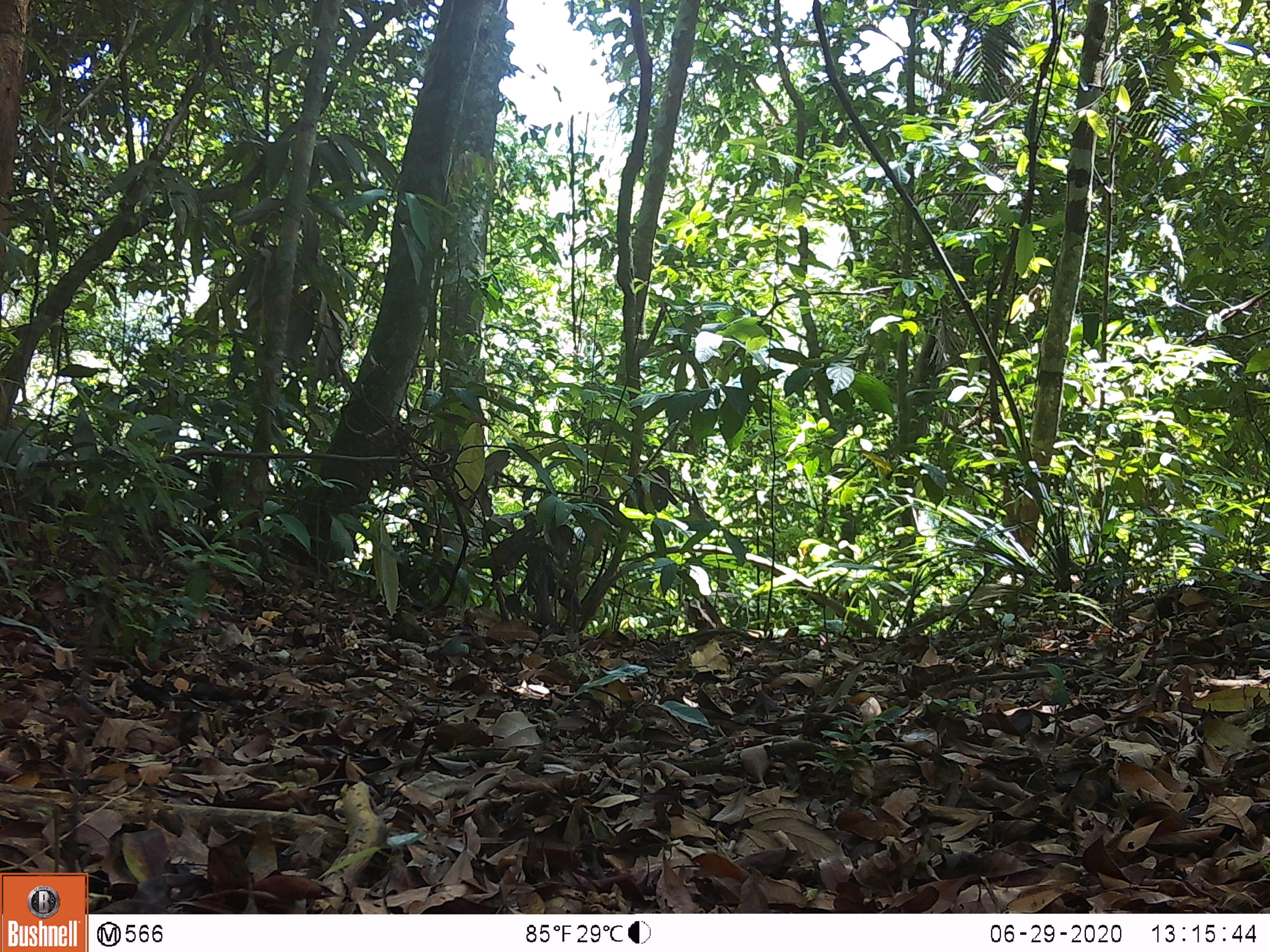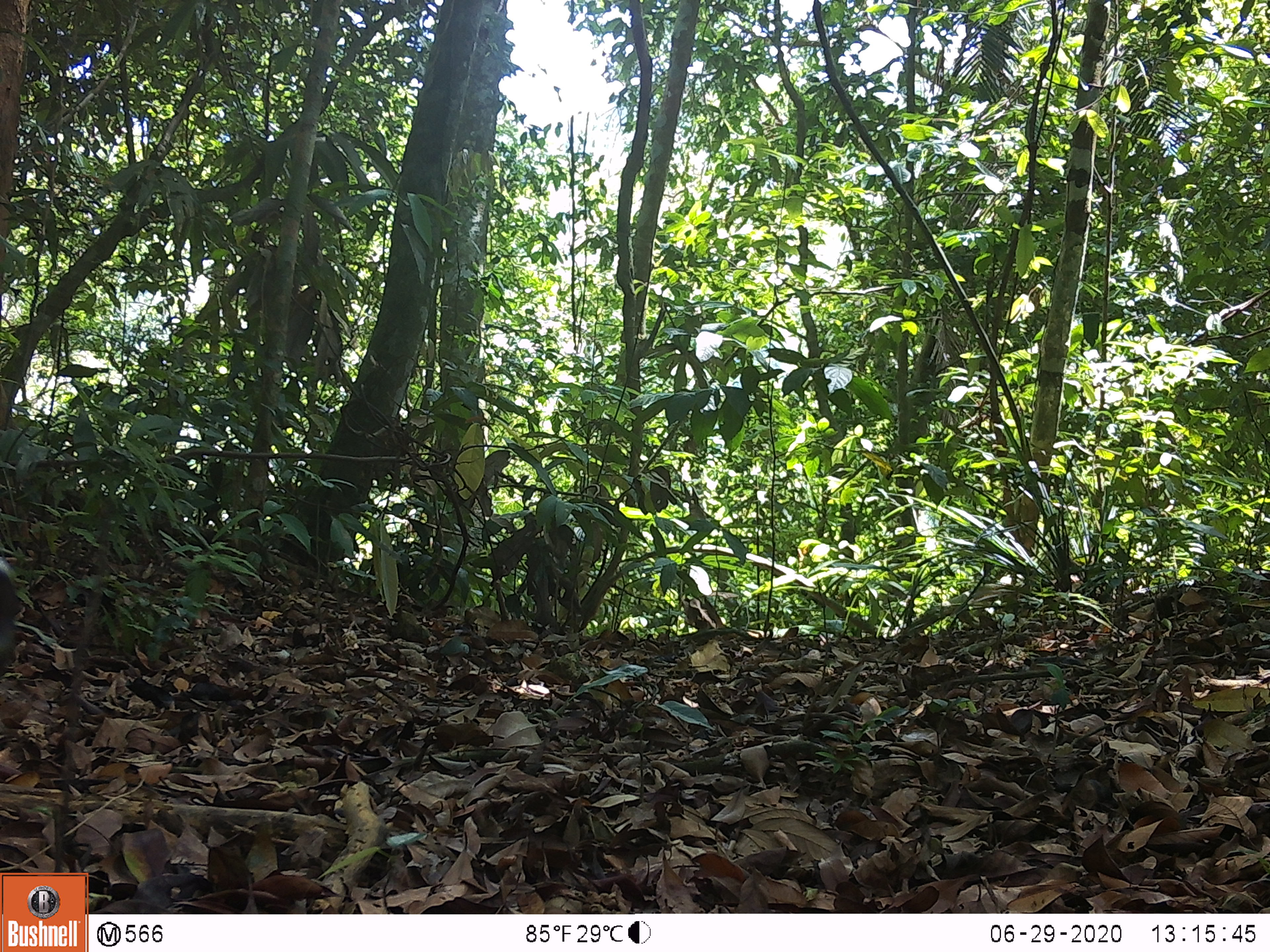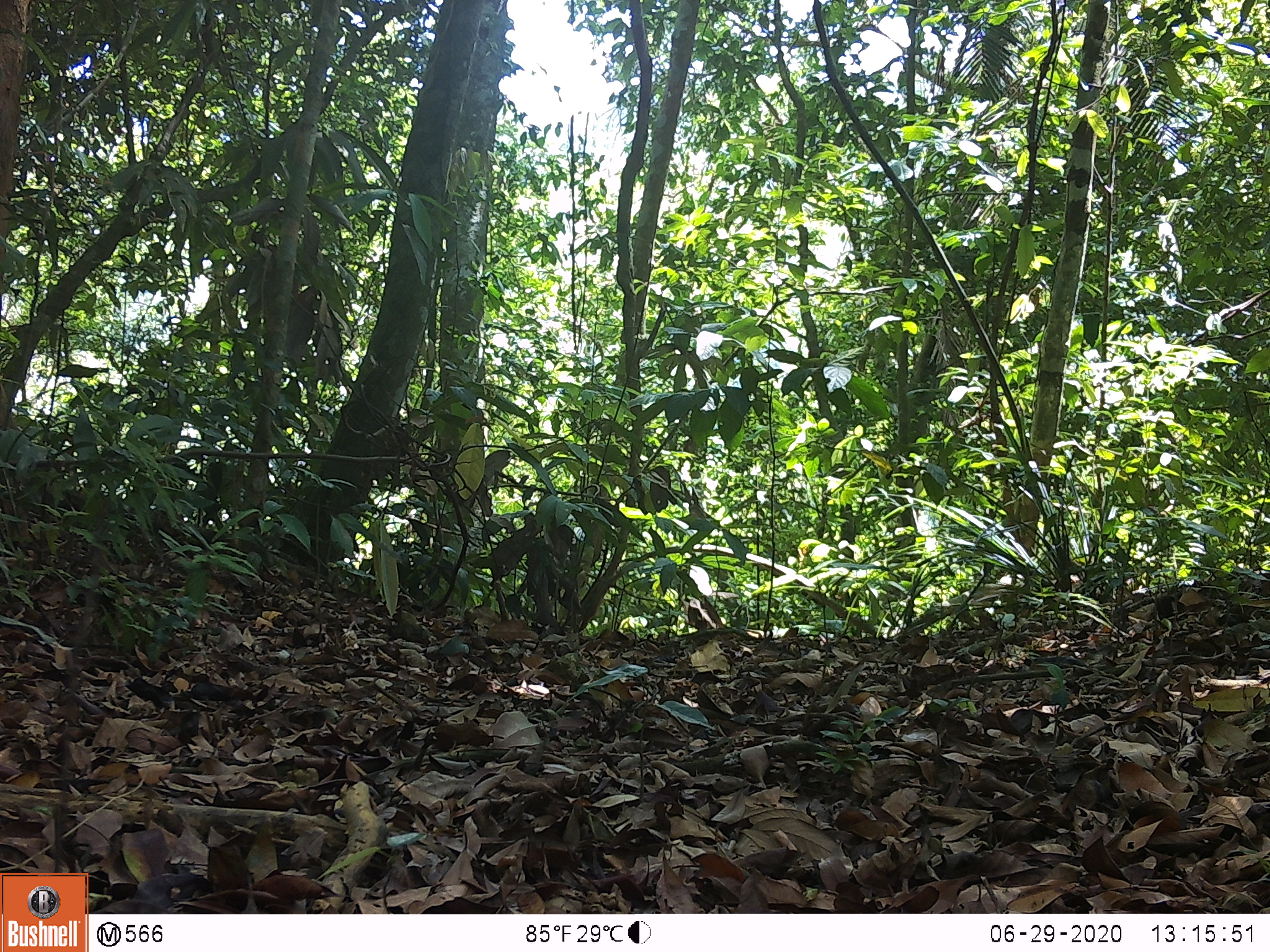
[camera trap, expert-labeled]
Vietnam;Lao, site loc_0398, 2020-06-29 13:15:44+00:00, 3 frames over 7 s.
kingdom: Animalia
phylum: Chordata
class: Mammalia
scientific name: Mammalia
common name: mammal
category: unidentified small mammal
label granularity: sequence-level